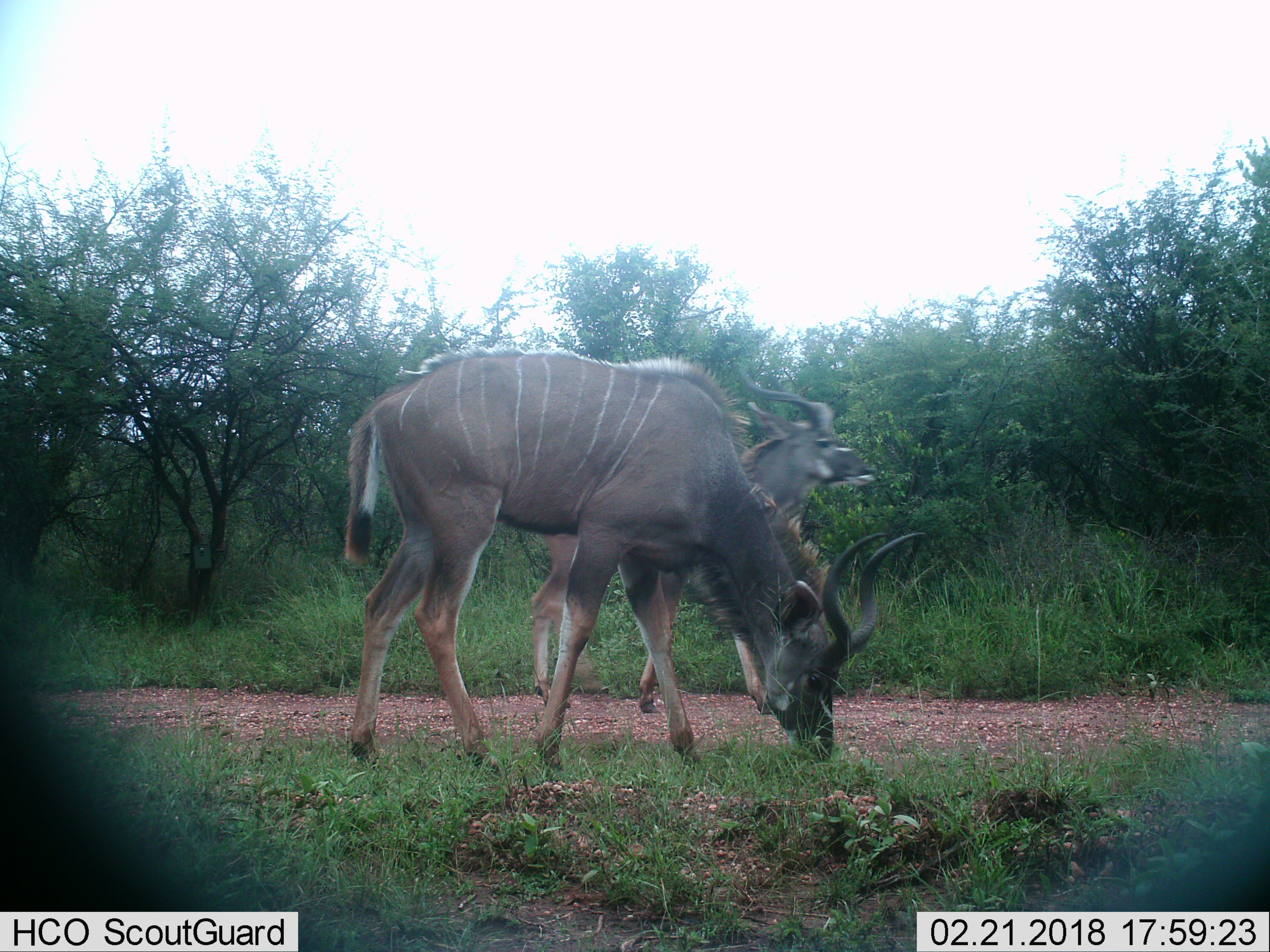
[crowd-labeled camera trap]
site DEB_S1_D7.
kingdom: Animalia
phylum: Chordata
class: Mammalia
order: Artiodactyla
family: Bovidae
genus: Tragelaphus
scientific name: Tragelaphus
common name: kudu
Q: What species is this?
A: Kudu (Tragelaphus).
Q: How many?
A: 2.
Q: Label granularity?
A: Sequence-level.